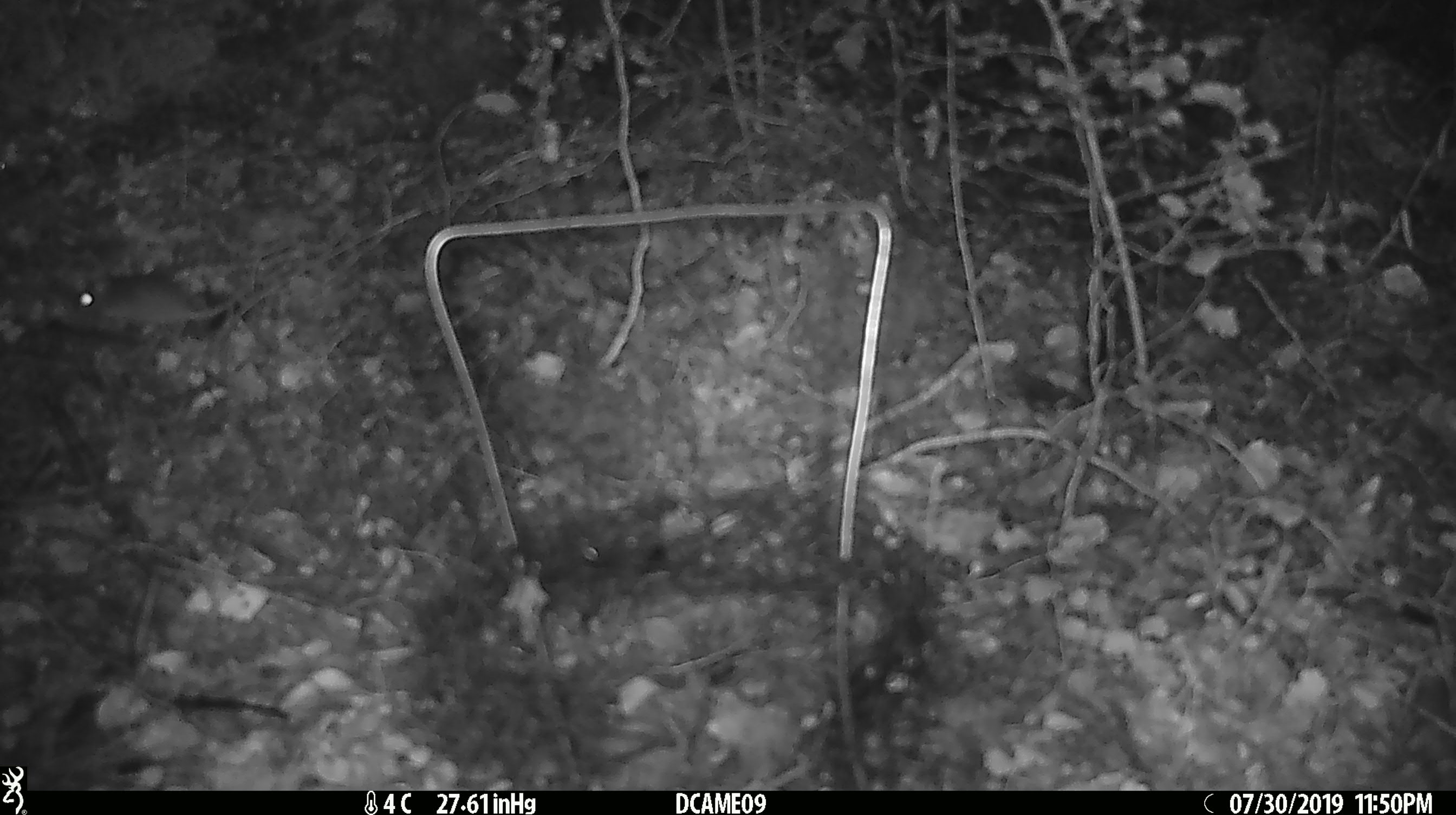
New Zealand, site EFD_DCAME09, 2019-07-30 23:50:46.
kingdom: Animalia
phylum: Chordata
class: Mammalia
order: Rodentia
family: Muridae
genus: Mus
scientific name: Mus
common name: mouse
Mouse (Mus).